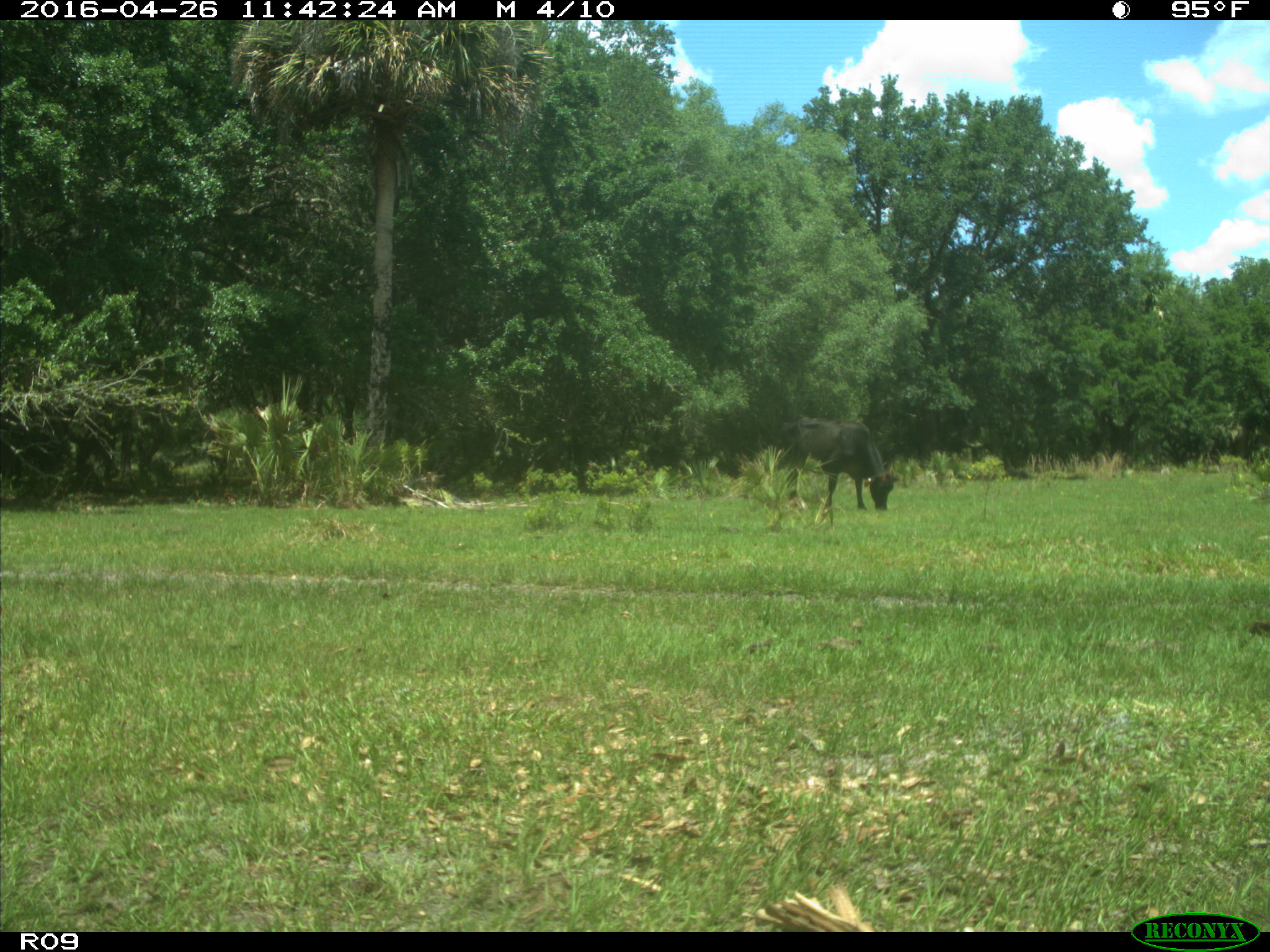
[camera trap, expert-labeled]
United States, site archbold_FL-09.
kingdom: Animalia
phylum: Chordata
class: Mammalia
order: Artiodactyla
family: Bovidae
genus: Bos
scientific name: Bos taurus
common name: domestic cow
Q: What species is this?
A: Bos taurus (domestic cow).